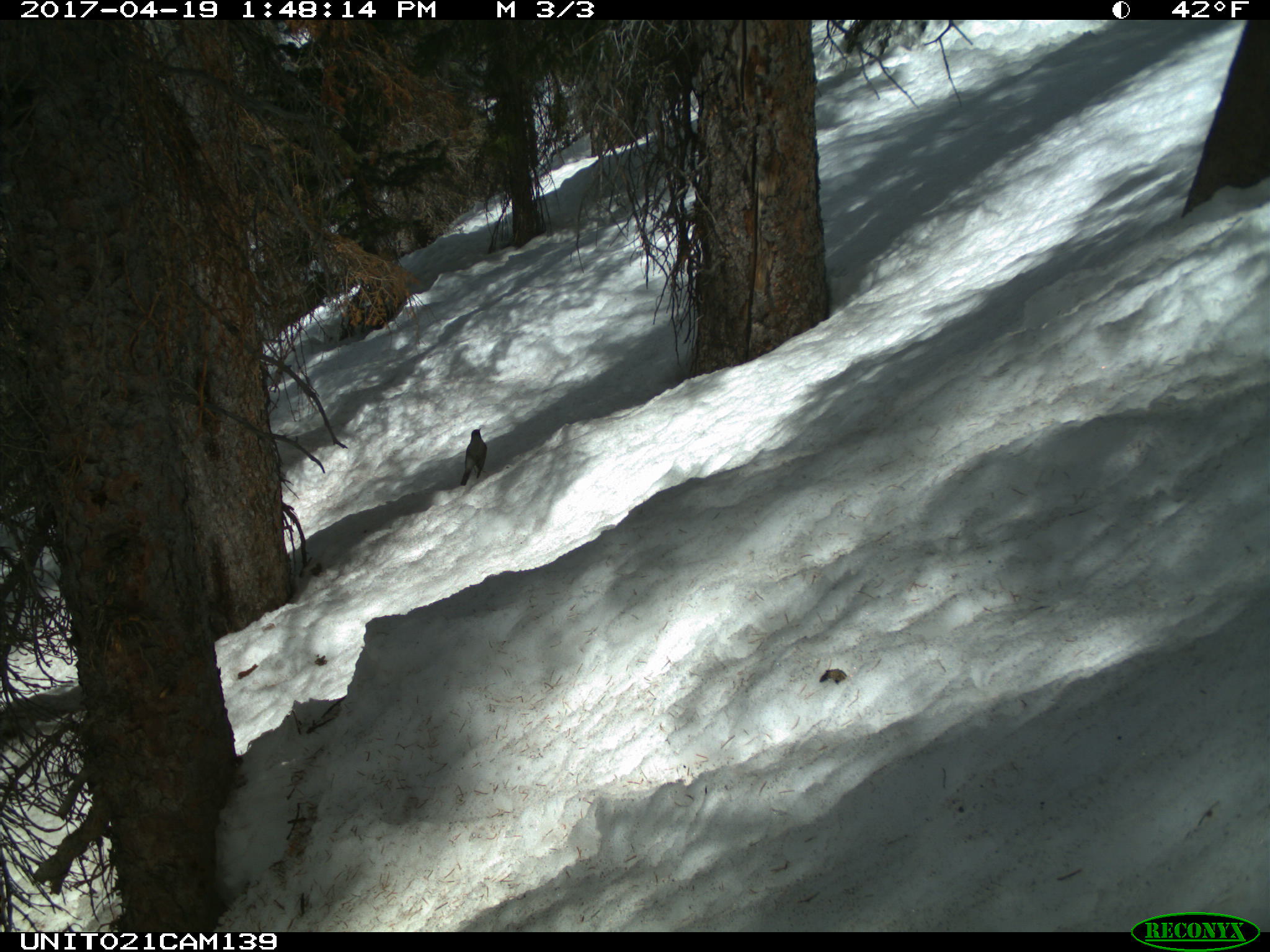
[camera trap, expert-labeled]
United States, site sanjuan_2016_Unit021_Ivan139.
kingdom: Animalia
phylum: Chordata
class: Aves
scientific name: Aves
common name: birds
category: unidentified bird